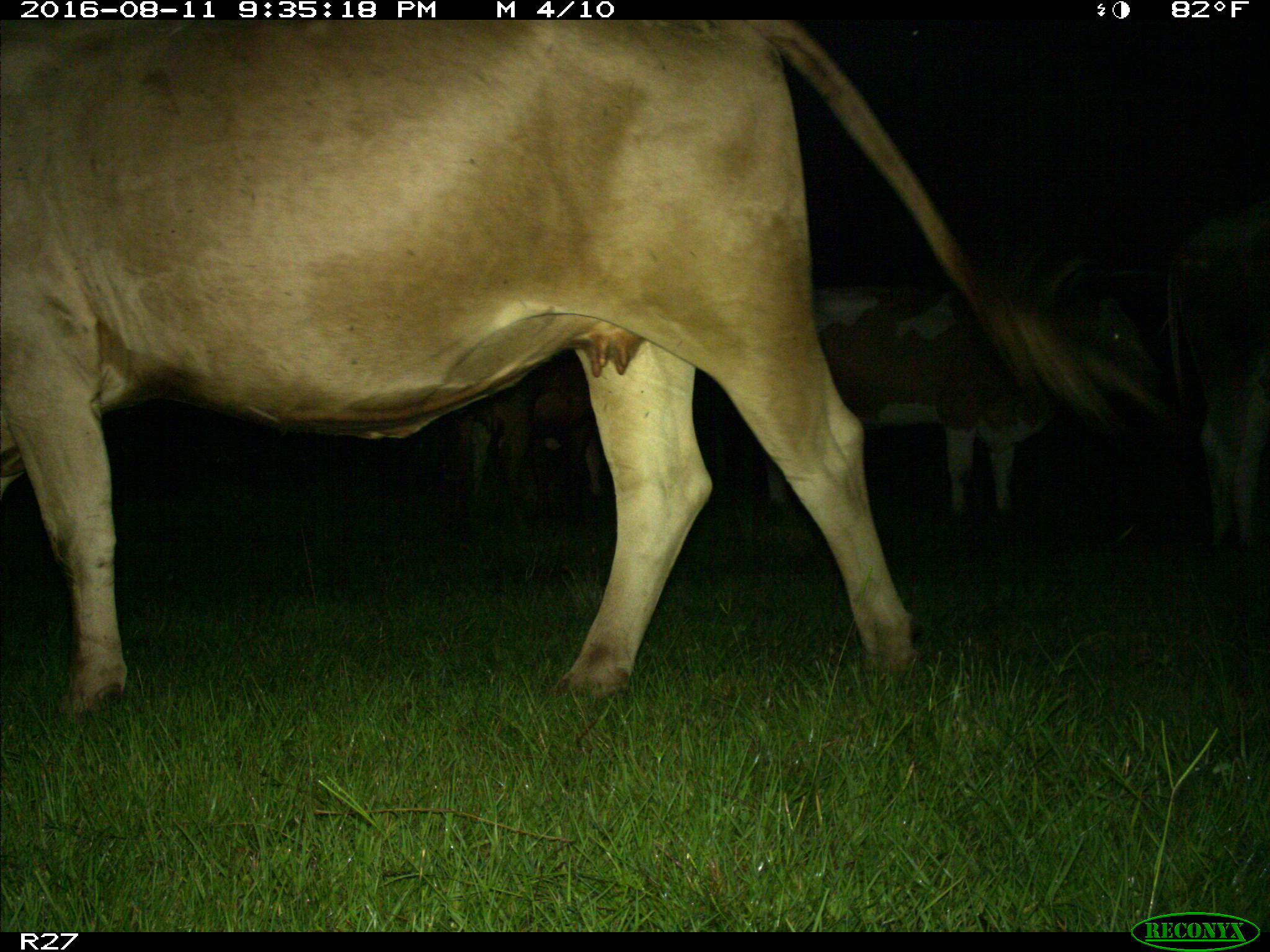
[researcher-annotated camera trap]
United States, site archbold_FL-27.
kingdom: Animalia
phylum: Chordata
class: Mammalia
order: Artiodactyla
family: Bovidae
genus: Bos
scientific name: Bos taurus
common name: domestic cow